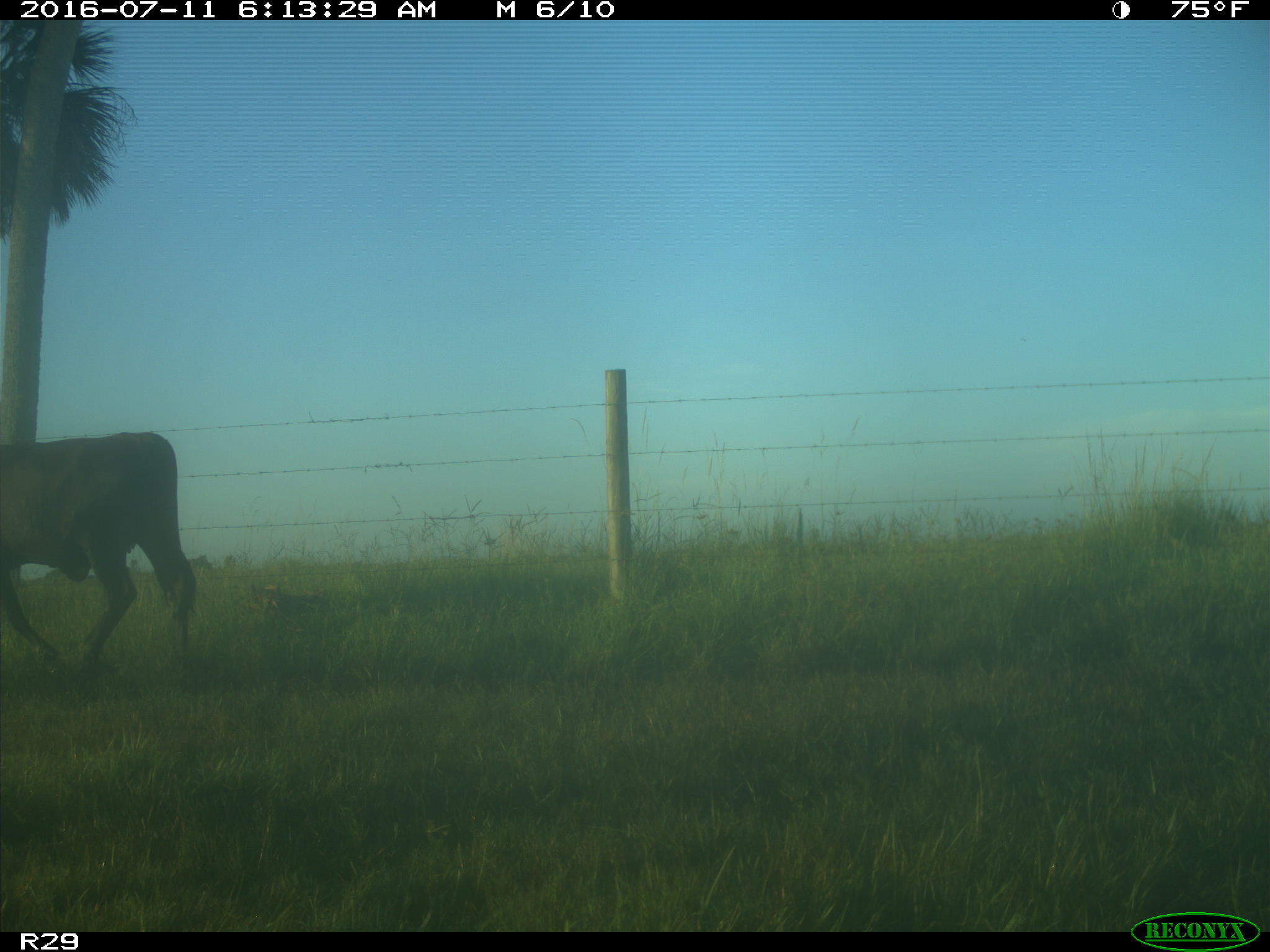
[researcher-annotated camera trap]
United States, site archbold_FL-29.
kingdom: Animalia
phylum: Chordata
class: Mammalia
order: Artiodactyla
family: Bovidae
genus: Bos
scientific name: Bos taurus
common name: domestic cow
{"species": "Bos taurus (domestic cow)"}